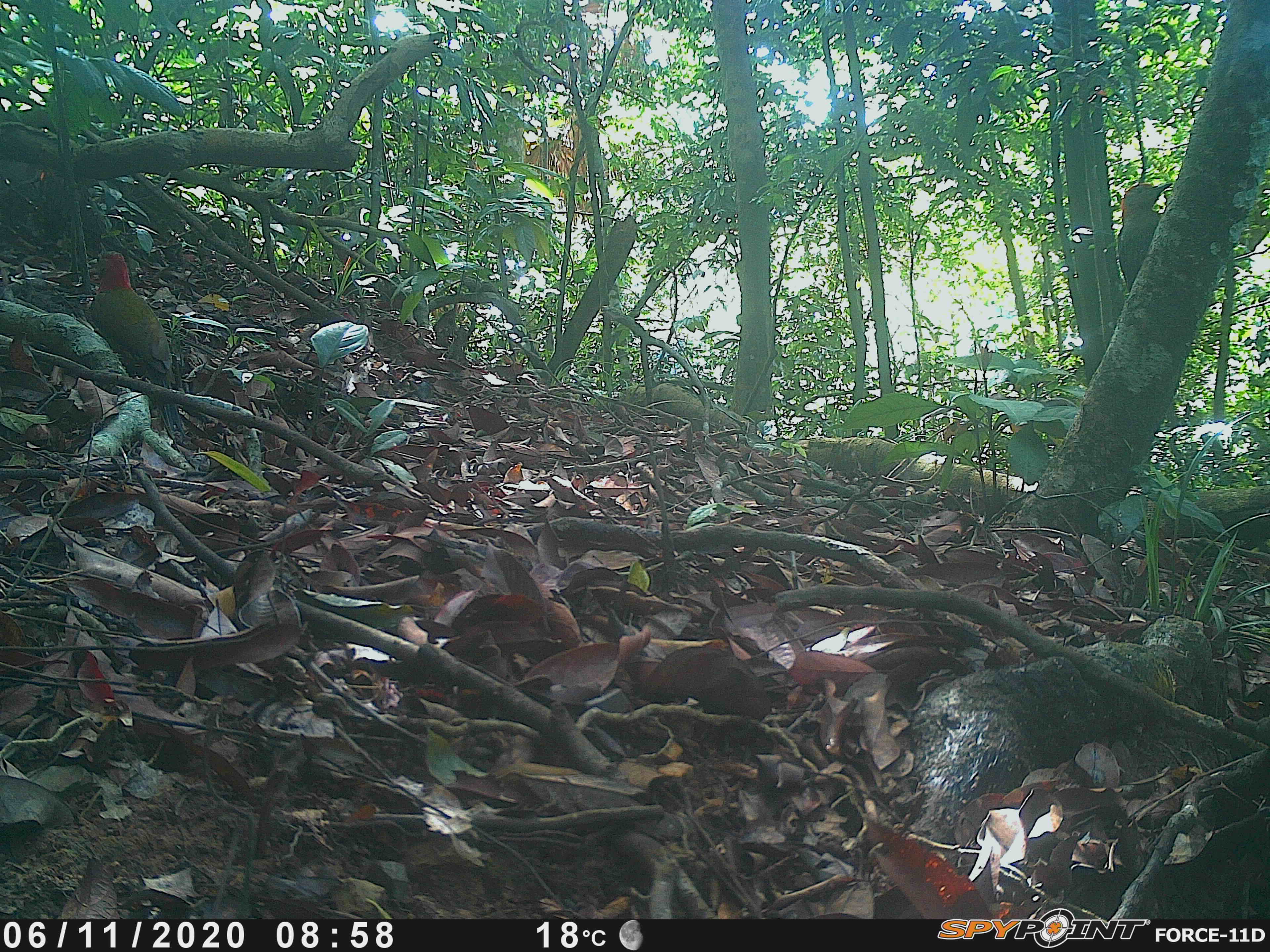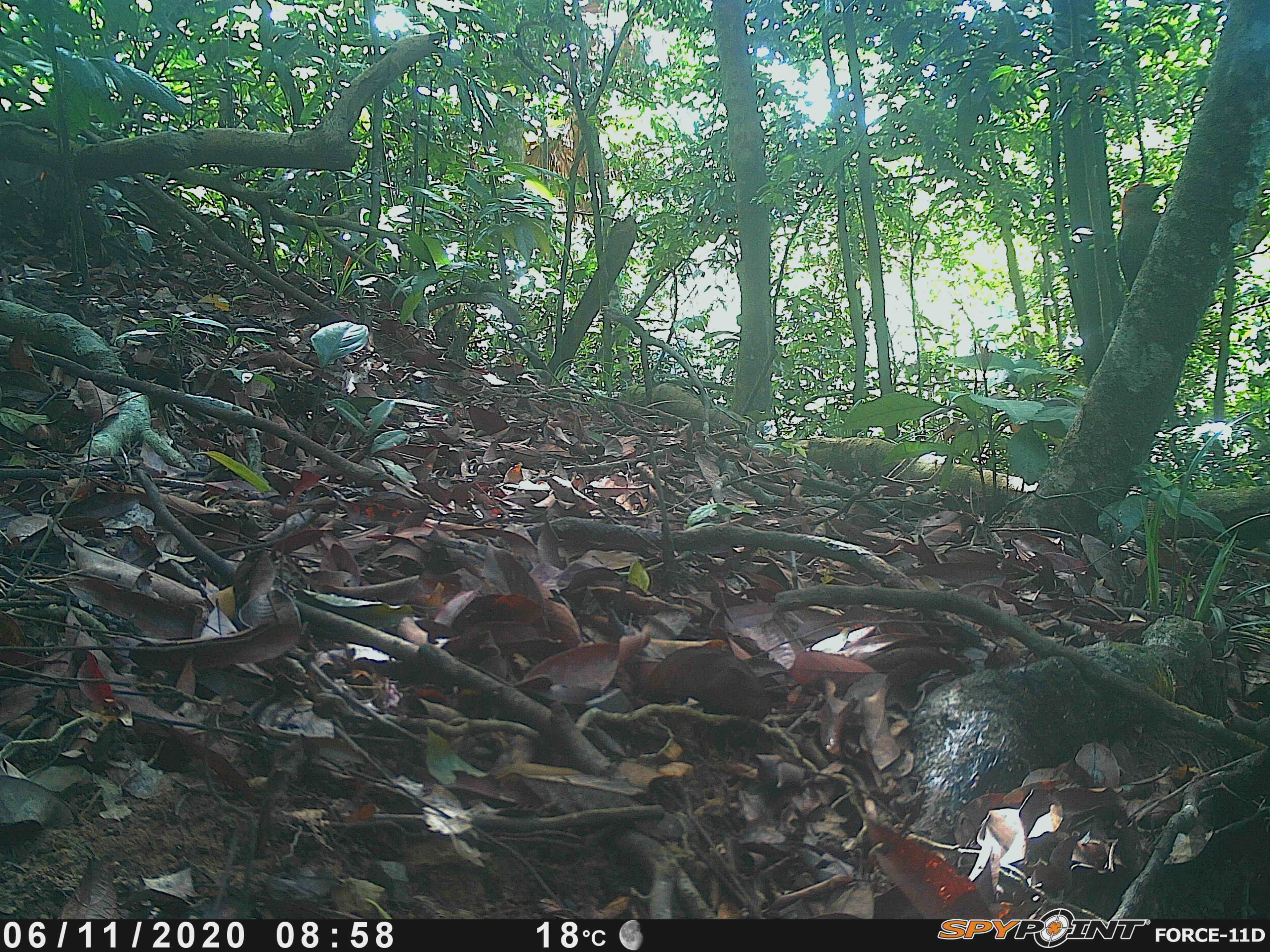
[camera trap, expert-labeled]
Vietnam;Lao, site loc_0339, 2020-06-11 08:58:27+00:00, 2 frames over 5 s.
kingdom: Animalia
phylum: Chordata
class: Aves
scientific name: Aves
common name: bird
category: unidentified bird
Unidentified bird (bird) (Aves). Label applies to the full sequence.